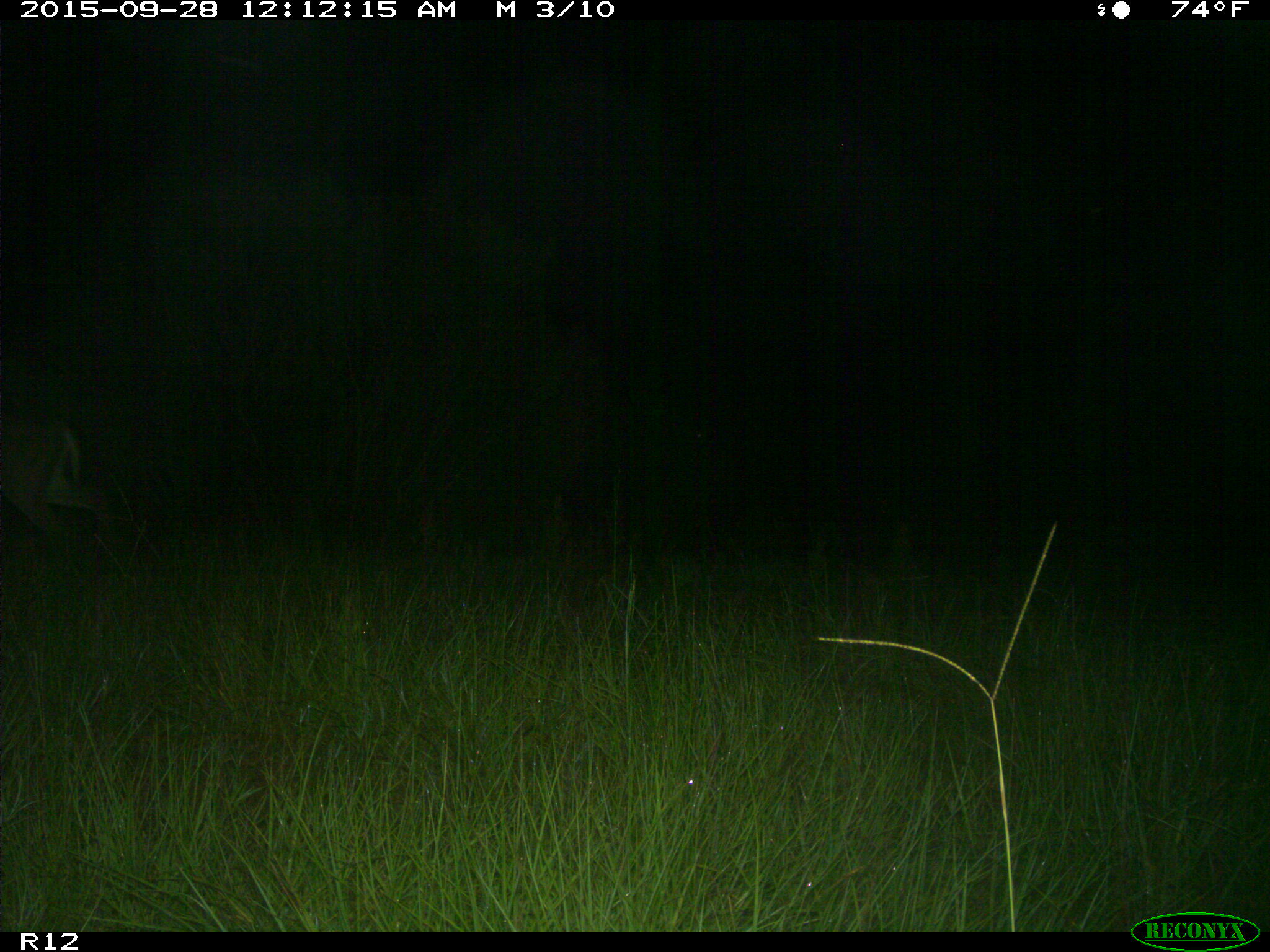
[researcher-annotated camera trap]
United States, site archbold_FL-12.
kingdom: Animalia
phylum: Chordata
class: Mammalia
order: Artiodactyla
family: Cervidae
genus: Odocoileus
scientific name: Odocoileus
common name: deer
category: unidentified deer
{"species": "unidentified deer (deer) (Odocoileus)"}